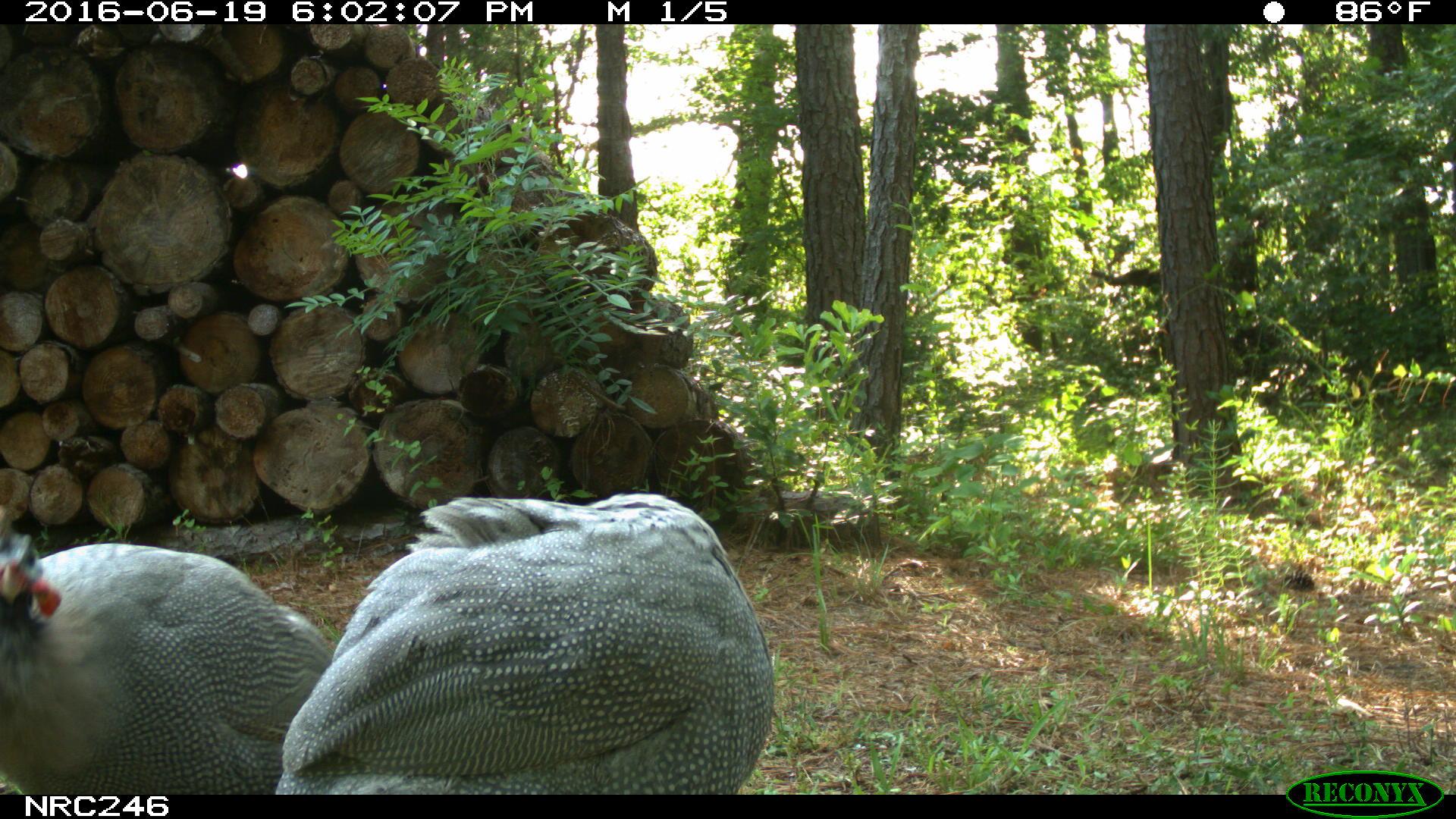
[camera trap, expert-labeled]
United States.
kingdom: Animalia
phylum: Chordata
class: Aves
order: Galliformes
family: Phasianidae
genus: Meleagris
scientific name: Meleagris gallopavo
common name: wild turkey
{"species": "Wild Turkey (Meleagris gallopavo)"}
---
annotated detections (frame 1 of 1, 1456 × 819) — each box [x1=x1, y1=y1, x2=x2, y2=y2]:
Wild Turkey: [x1=273, y1=503, x2=770, y2=787]; [x1=0, y1=531, x2=341, y2=805]